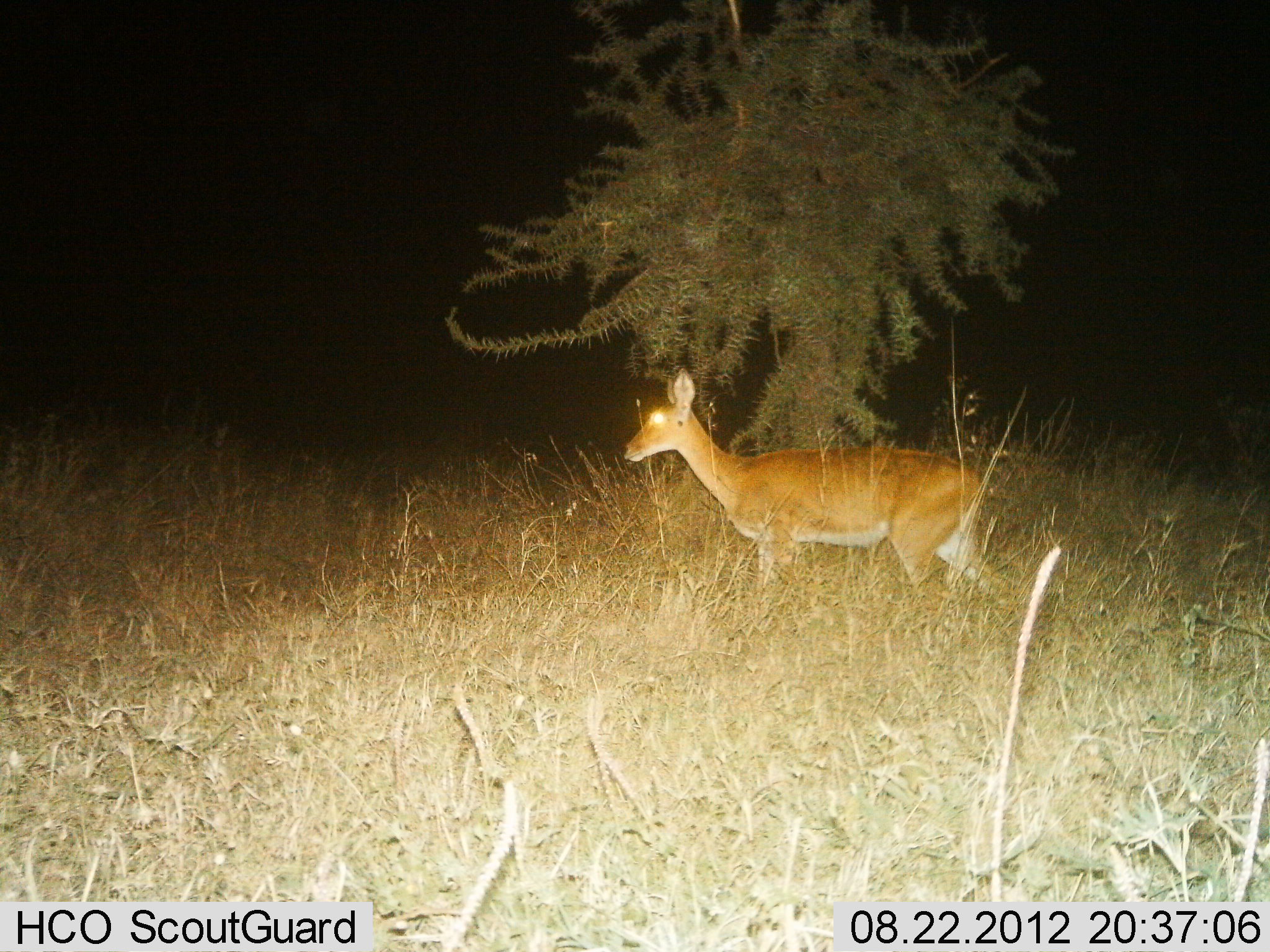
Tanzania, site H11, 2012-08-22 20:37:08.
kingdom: Animalia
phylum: Chordata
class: Mammalia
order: Artiodactyla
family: Bovidae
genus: Redunca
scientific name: Redunca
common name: reedbuck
Reedbuck (Redunca), count 1. Behavior (volunteer vote fractions): standing 80%, resting 0%, moving 20%, interacting 0%. Young present (vote fraction): 0%. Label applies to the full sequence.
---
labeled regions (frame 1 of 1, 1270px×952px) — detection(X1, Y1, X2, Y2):
animal: detection(627, 368, 1019, 606)